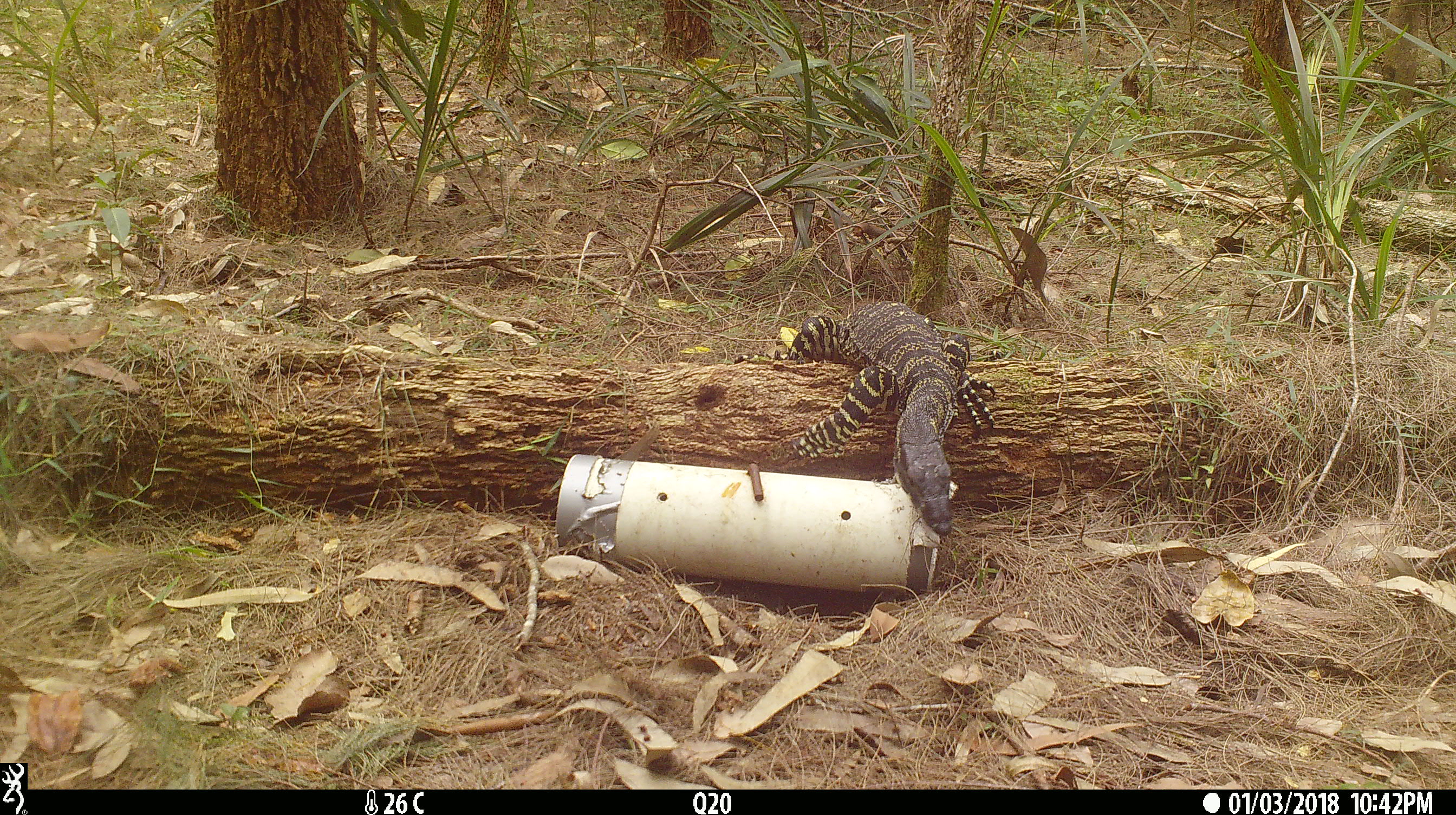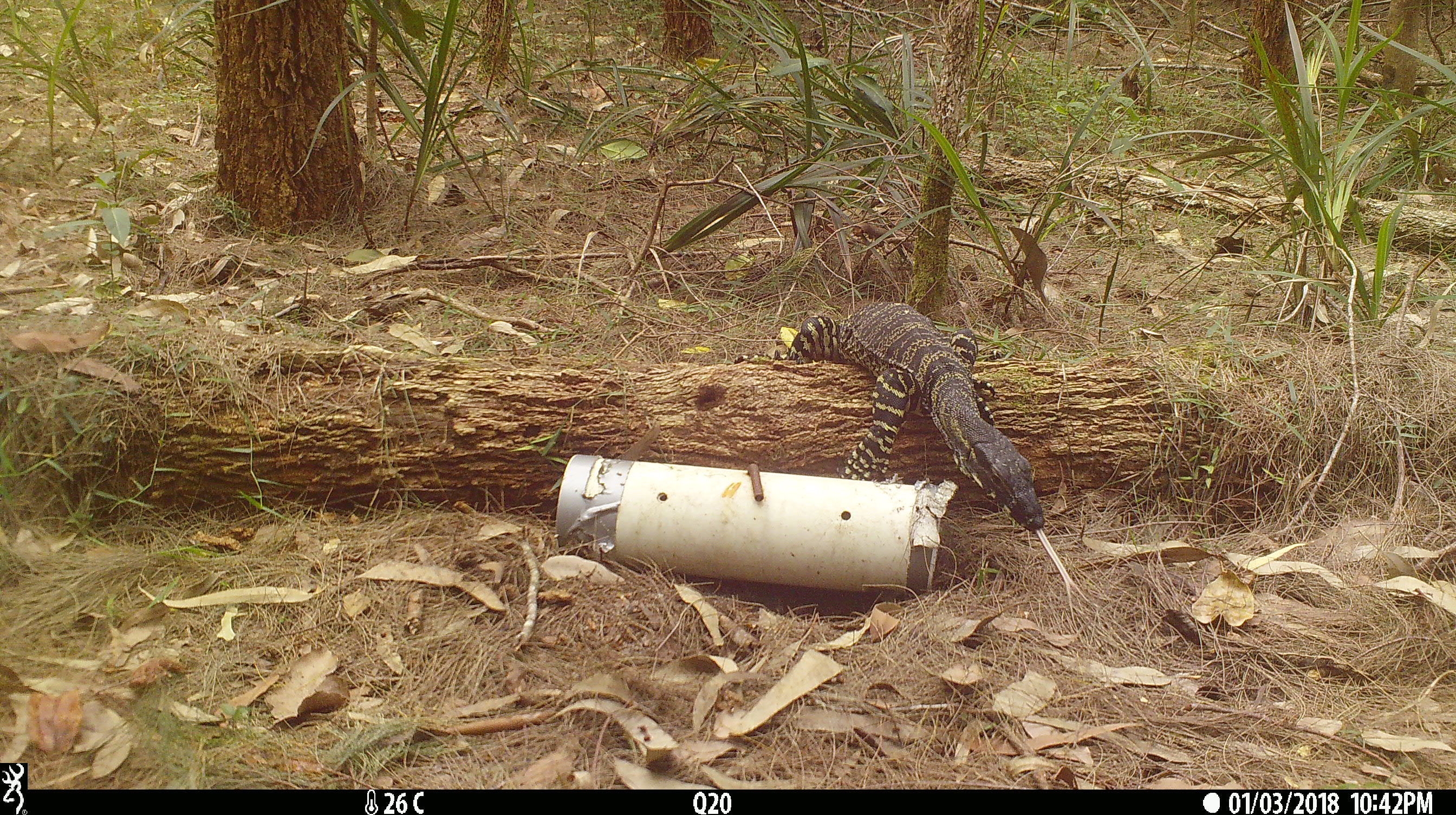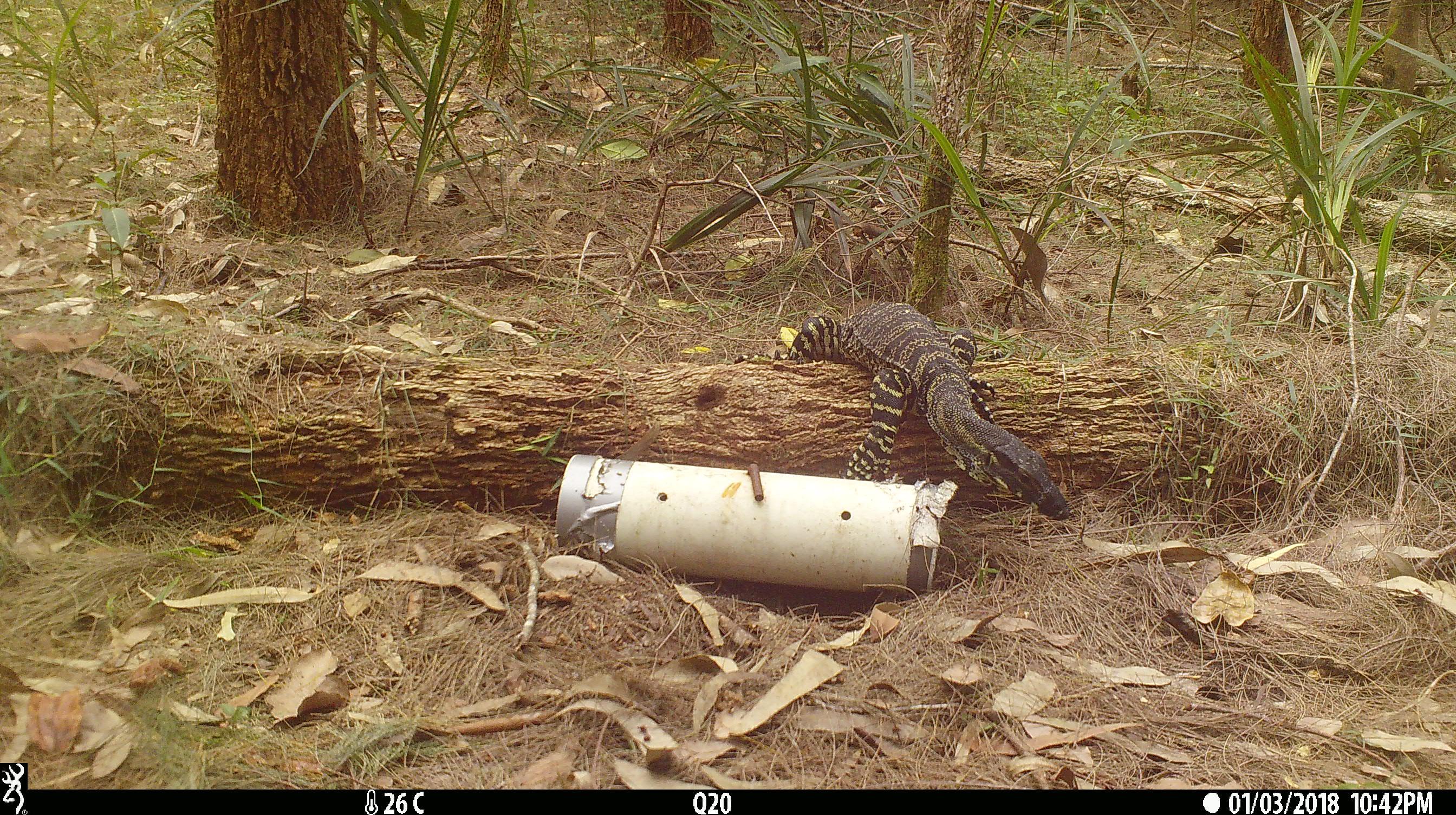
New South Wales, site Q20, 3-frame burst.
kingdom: Animalia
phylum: Chordata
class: Reptilia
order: Squamata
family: Varanidae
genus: Varanus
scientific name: Varanus varius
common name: lace monitor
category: goanna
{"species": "goanna (lace monitor) (Varanus varius)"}